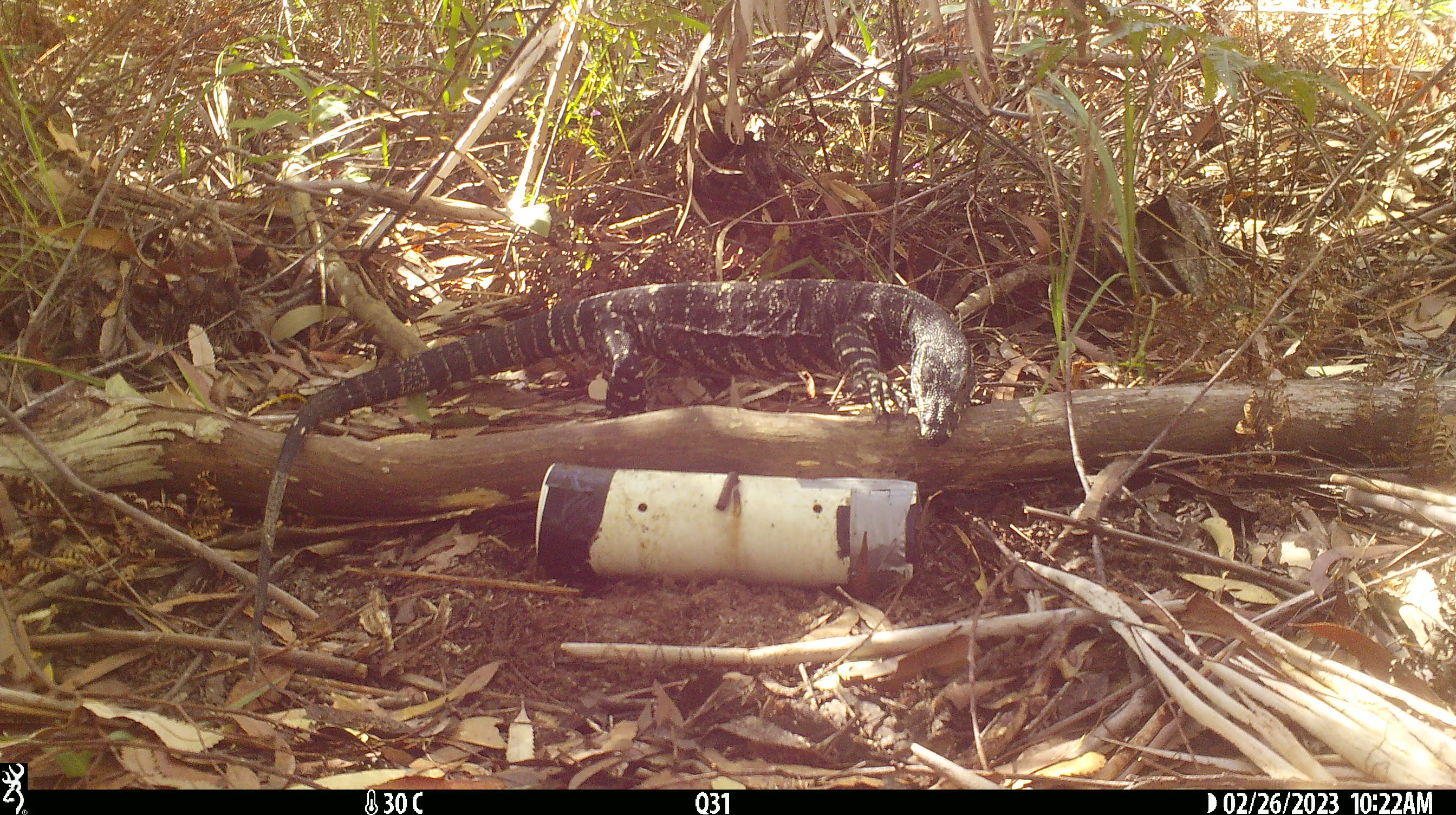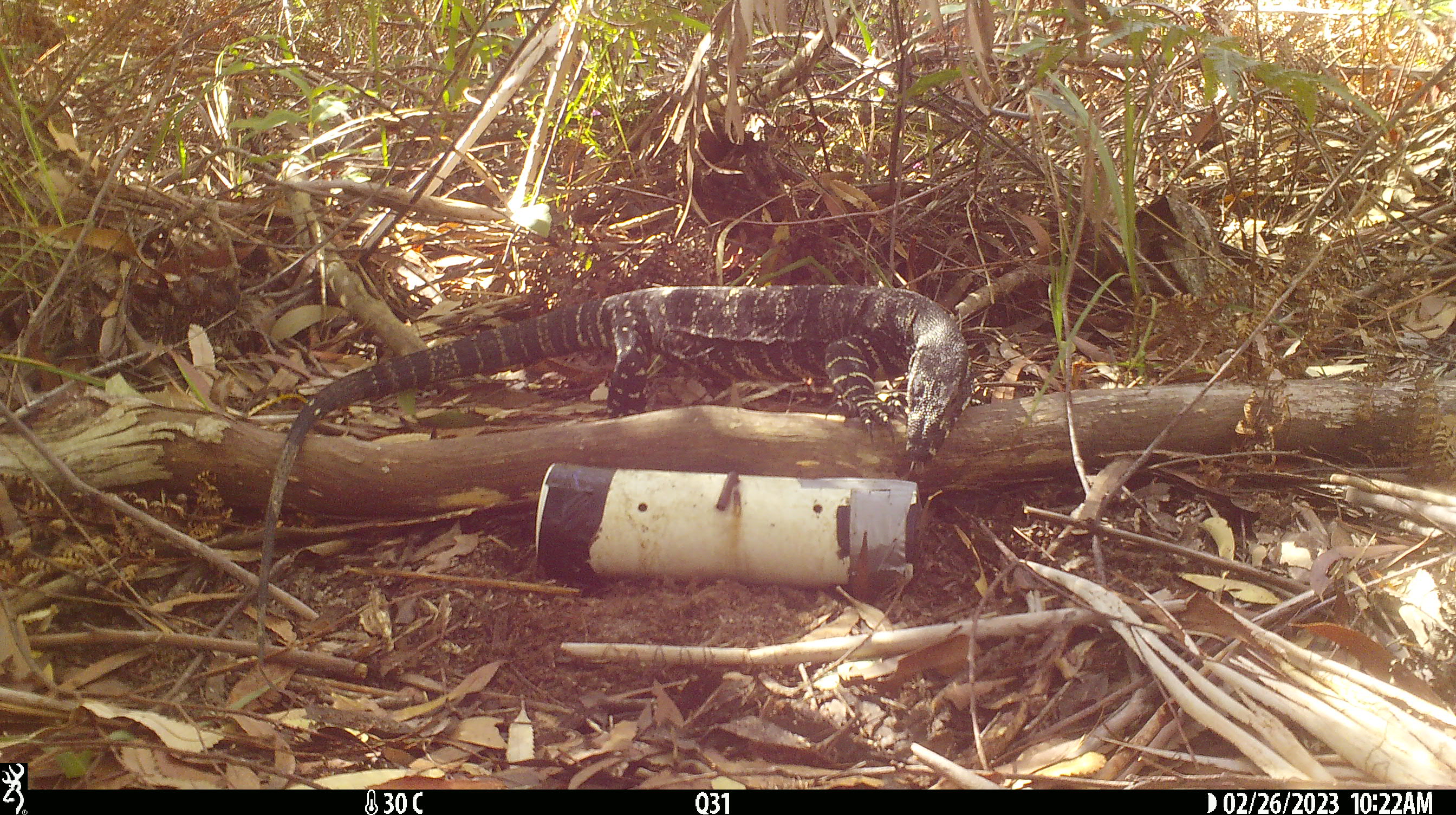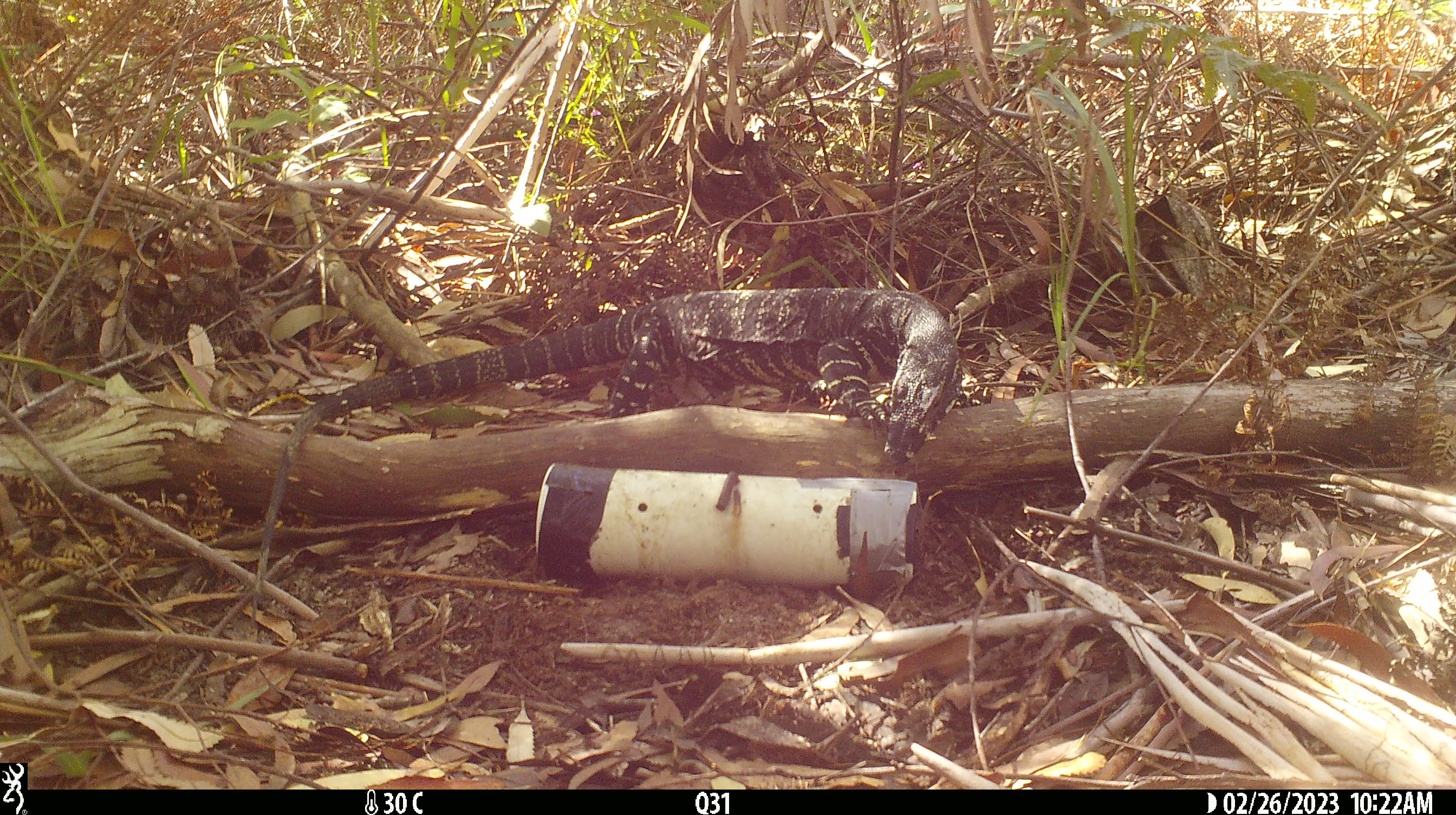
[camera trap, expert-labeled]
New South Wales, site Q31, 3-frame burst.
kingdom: Animalia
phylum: Chordata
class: Reptilia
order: Squamata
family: Varanidae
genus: Varanus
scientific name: Varanus varius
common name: lace monitor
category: goanna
Goanna (lace monitor) (Varanus varius).